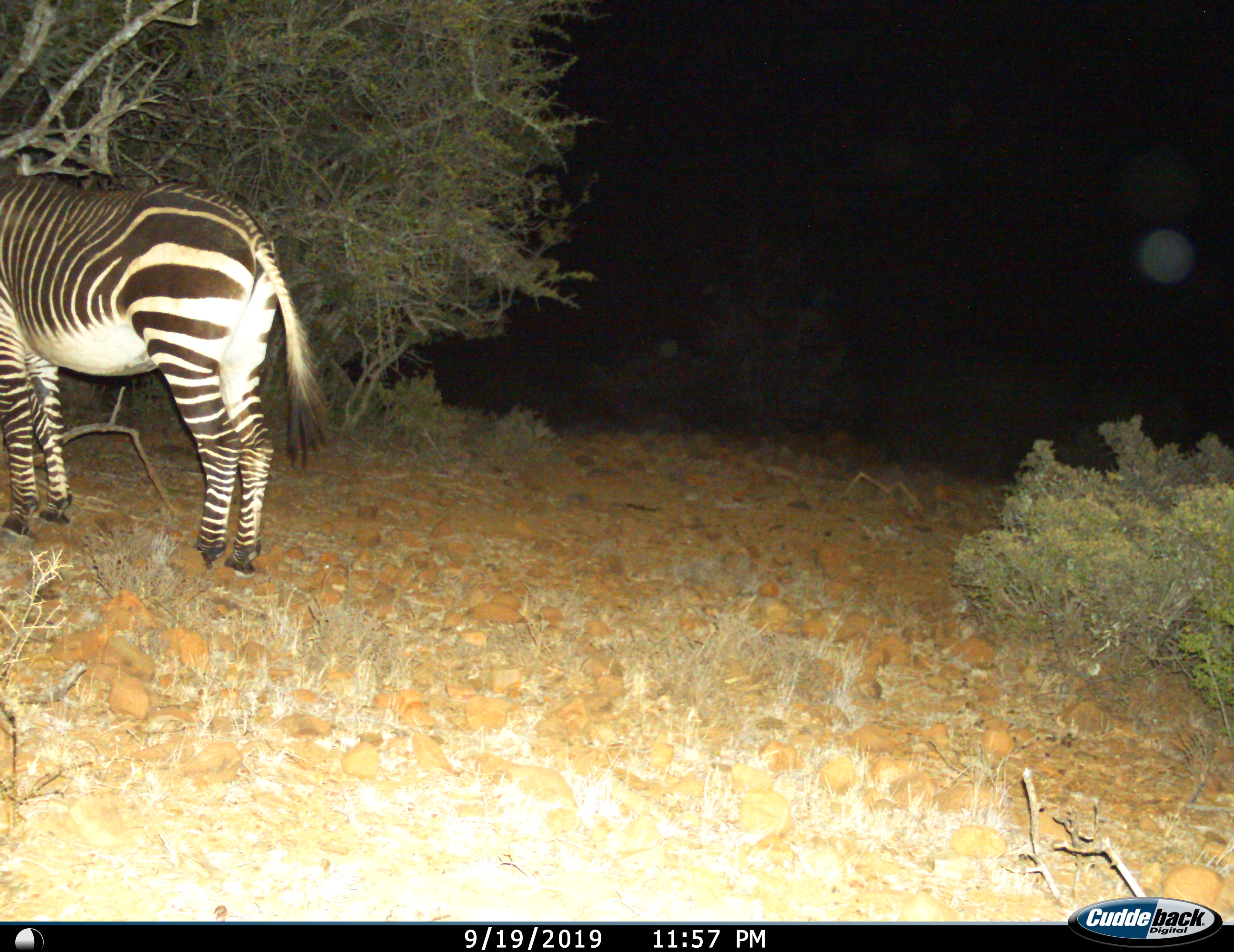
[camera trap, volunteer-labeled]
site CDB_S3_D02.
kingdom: Animalia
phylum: Chordata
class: Mammalia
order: Perissodactyla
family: Equidae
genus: Equus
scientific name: Equus zebra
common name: mountain zebra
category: zebramountain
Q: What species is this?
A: Zebramountain (mountain zebra) (Equus zebra).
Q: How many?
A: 1.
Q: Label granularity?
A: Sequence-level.